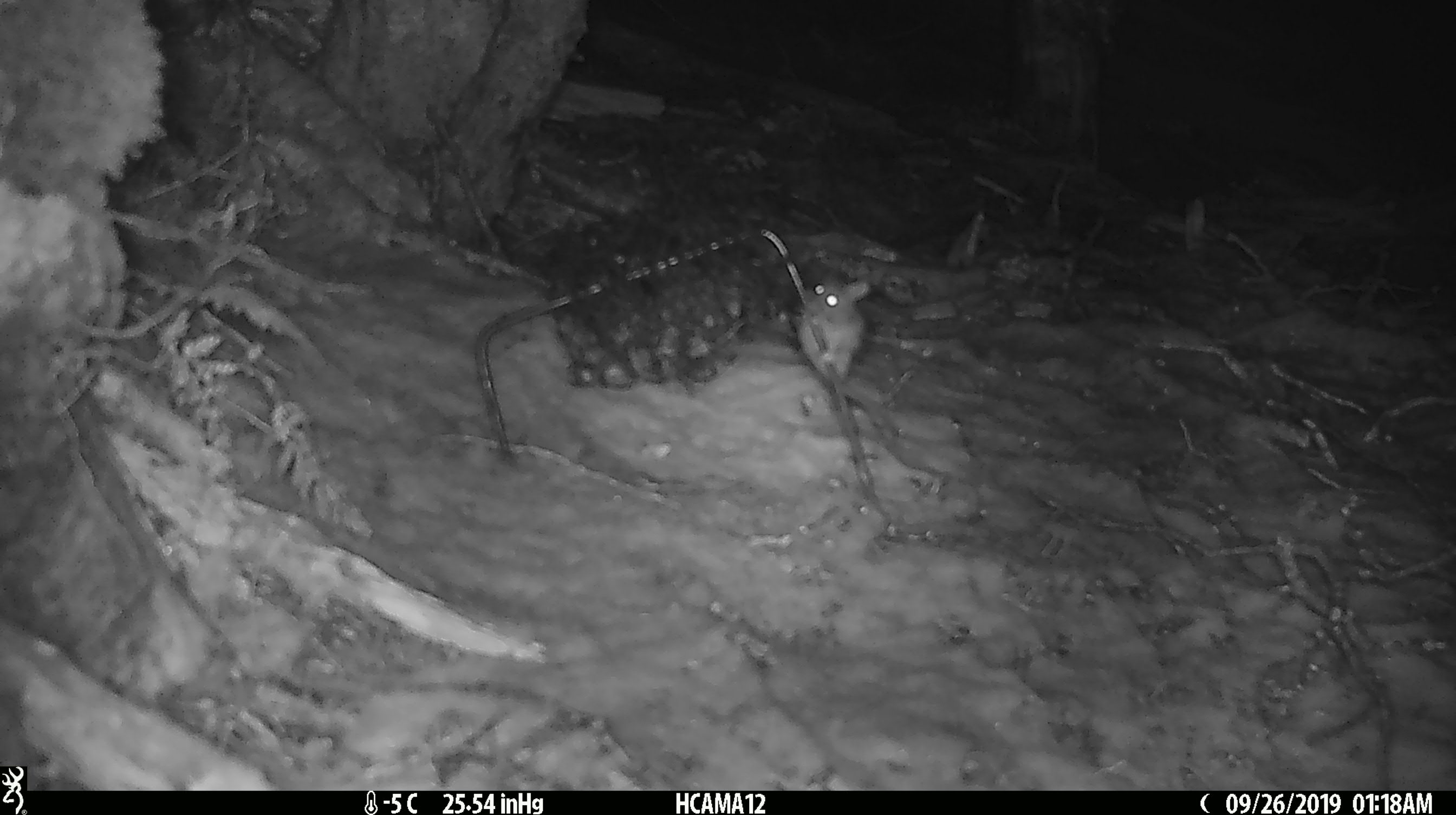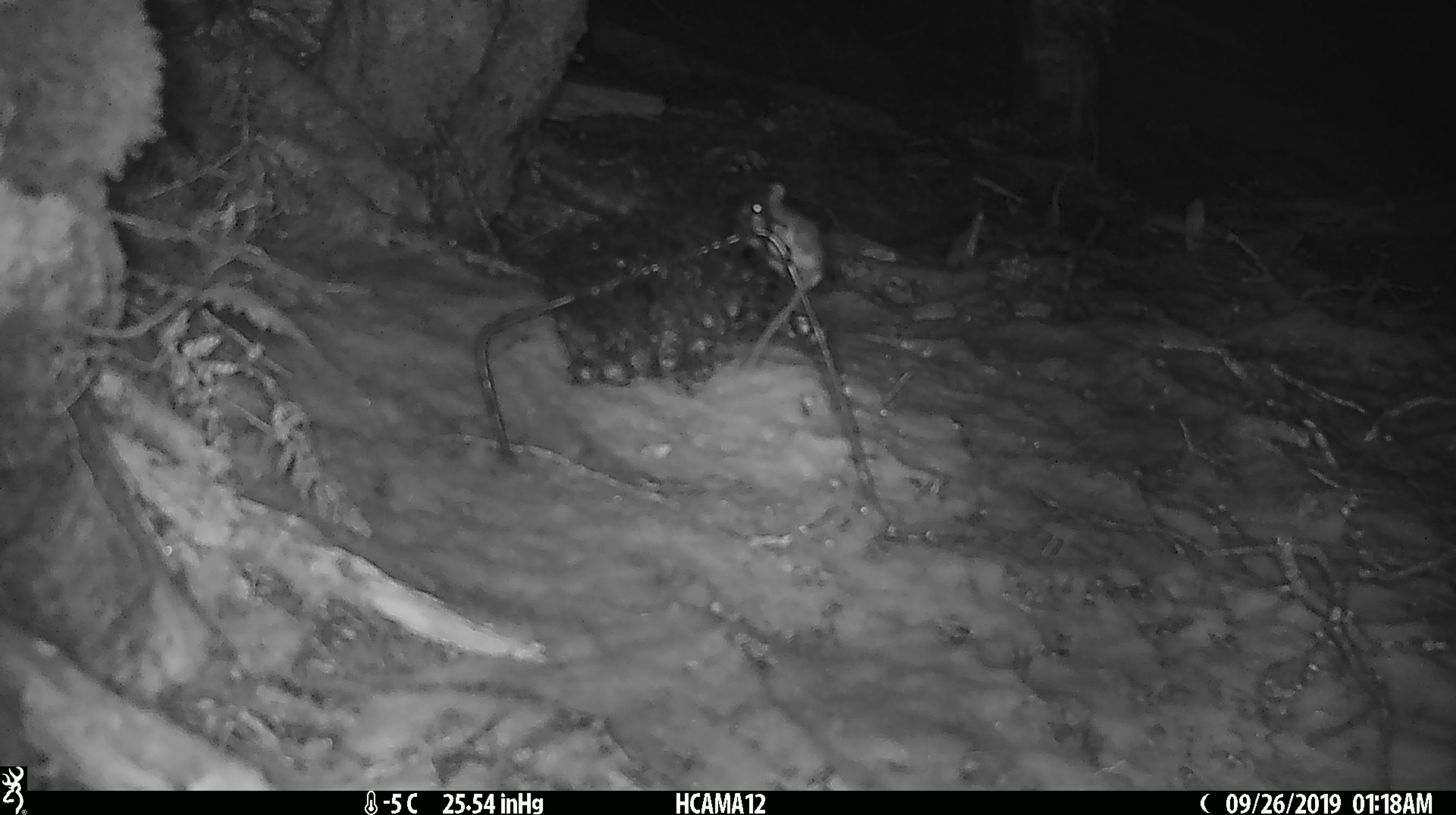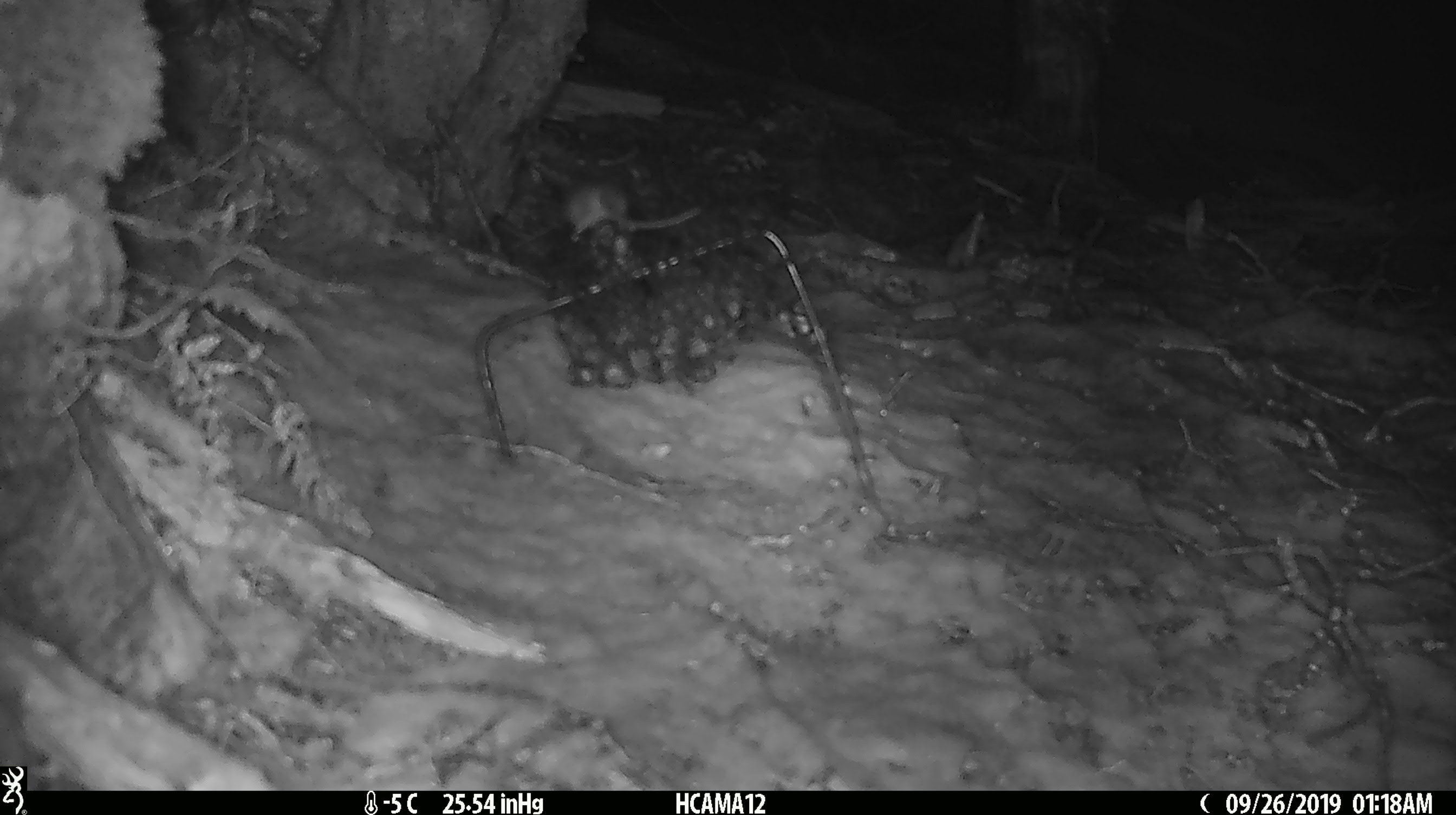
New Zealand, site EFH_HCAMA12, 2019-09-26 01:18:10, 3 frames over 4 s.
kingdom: Animalia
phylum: Chordata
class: Mammalia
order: Rodentia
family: Muridae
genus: Mus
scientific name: Mus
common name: mouse